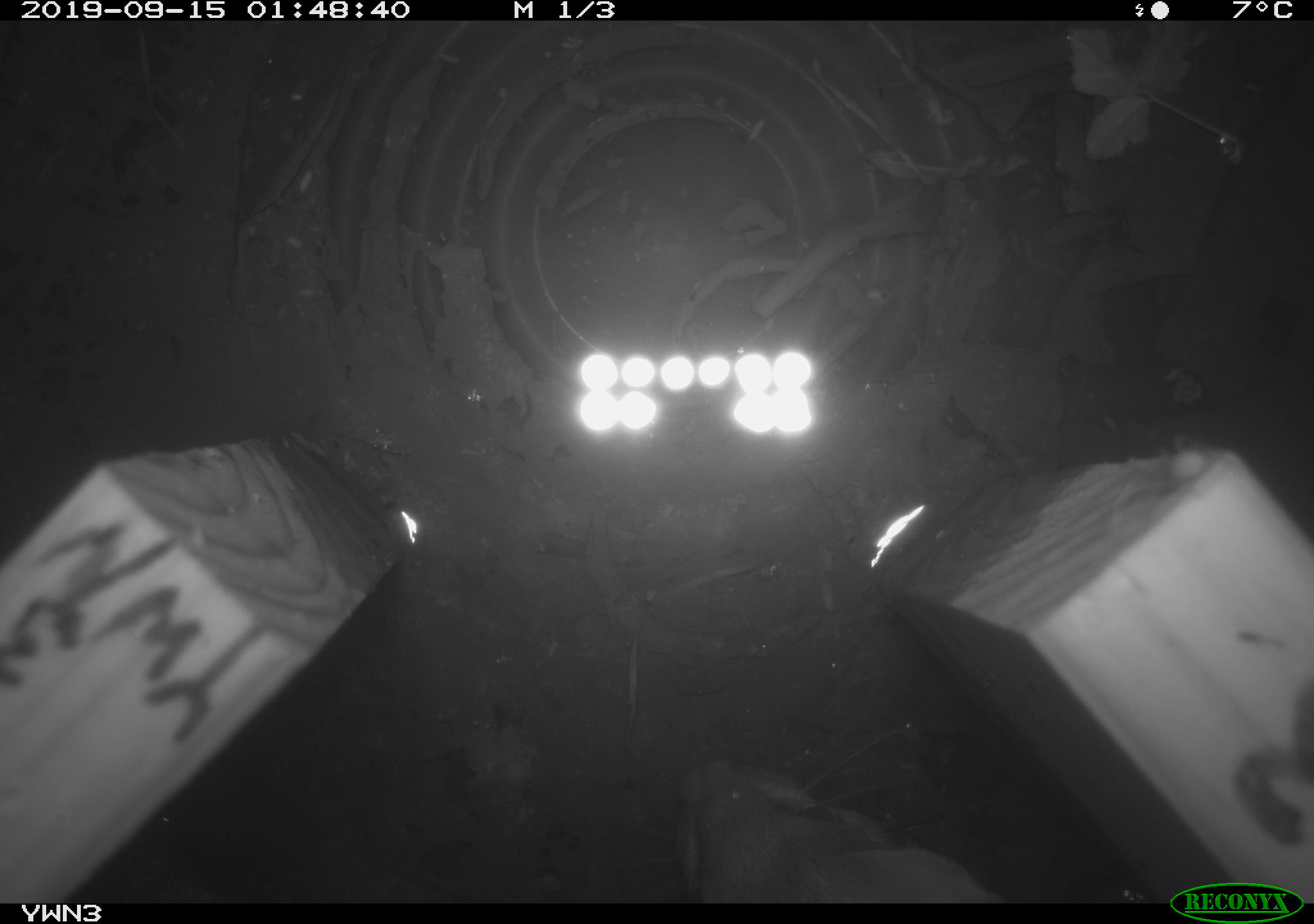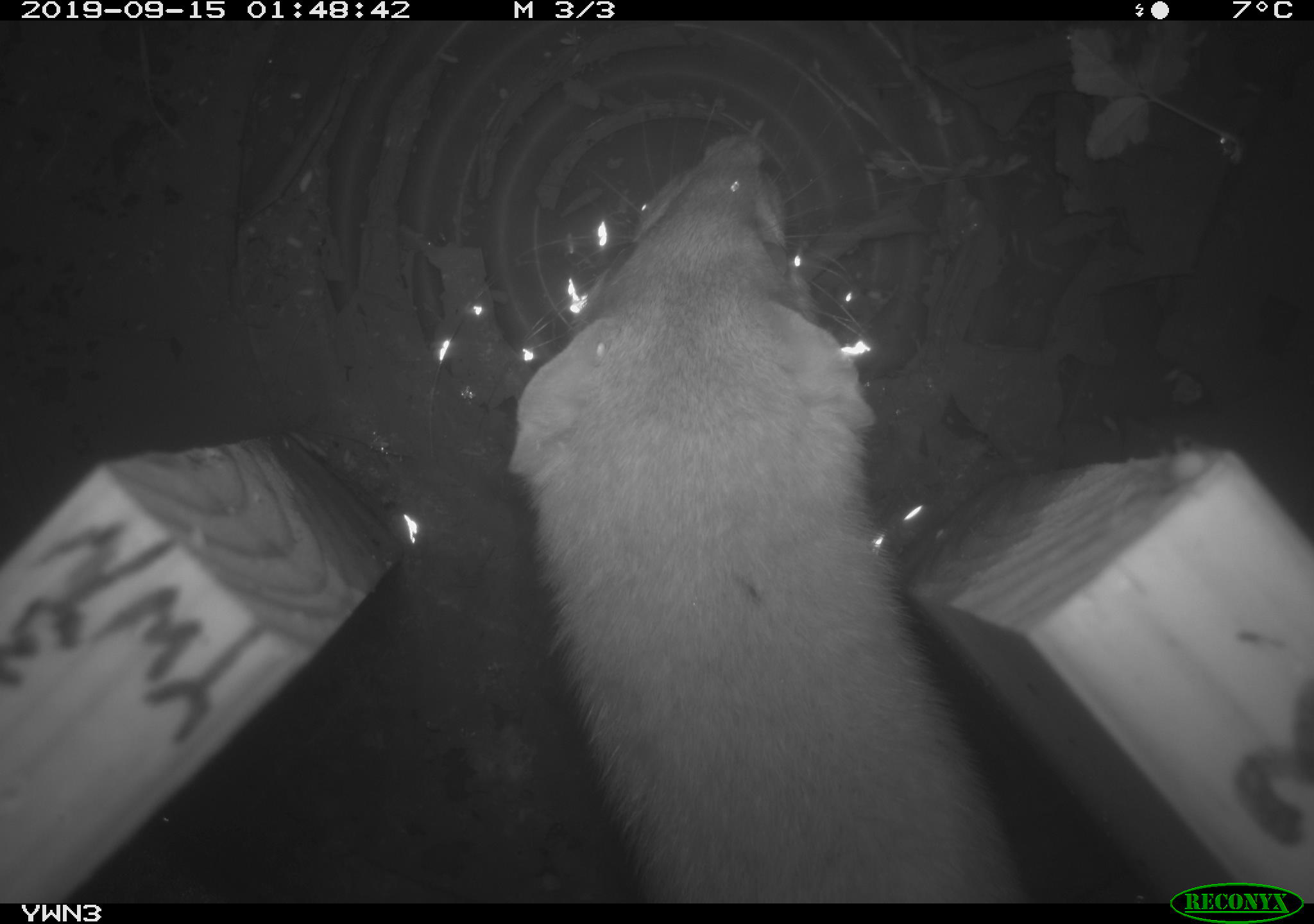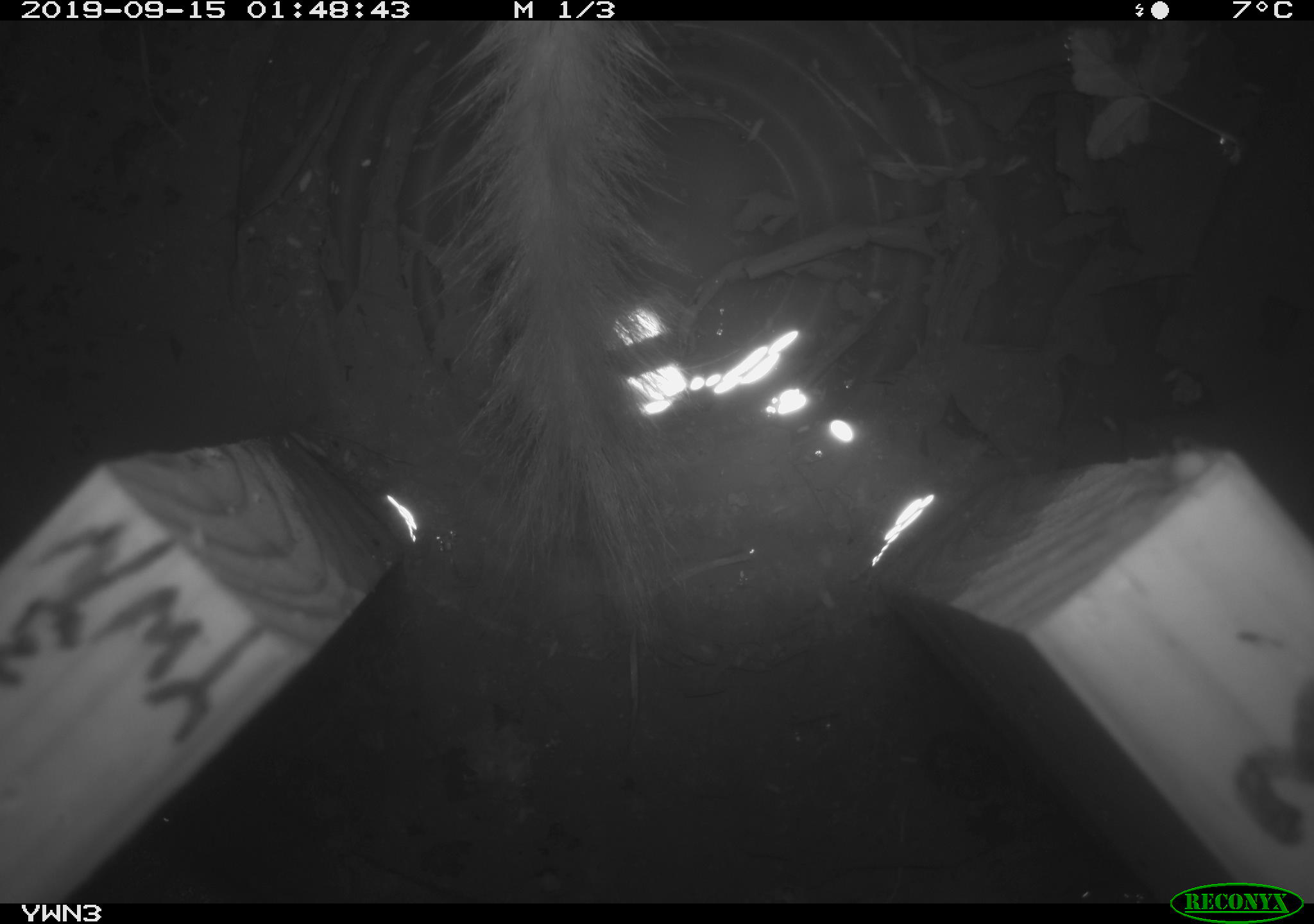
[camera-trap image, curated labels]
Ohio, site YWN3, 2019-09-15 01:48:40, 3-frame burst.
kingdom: Animalia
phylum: Chordata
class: Mammalia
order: Carnivora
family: Mustelidae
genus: Neogale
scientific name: Neogale frenata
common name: long-tailed weasel